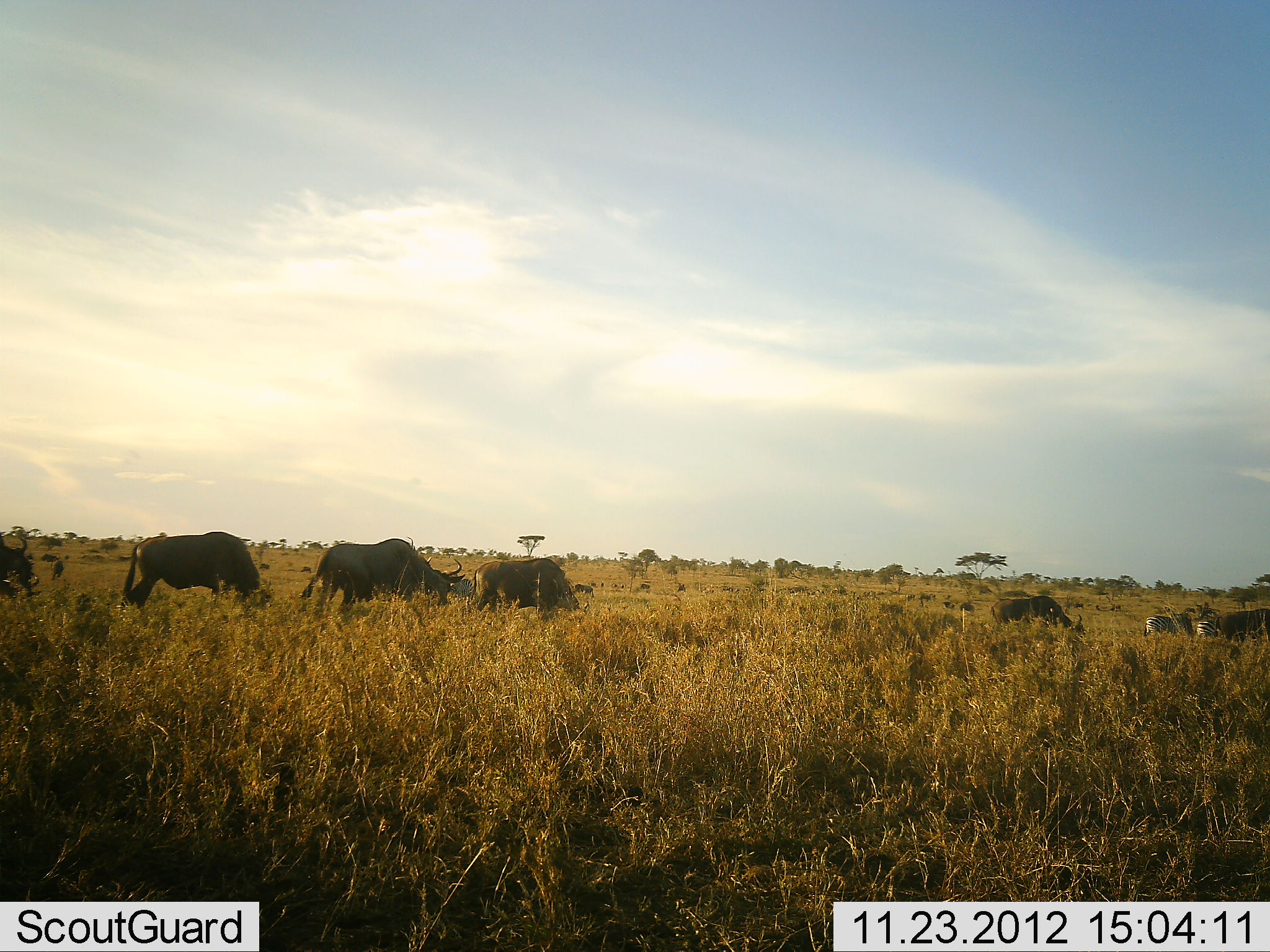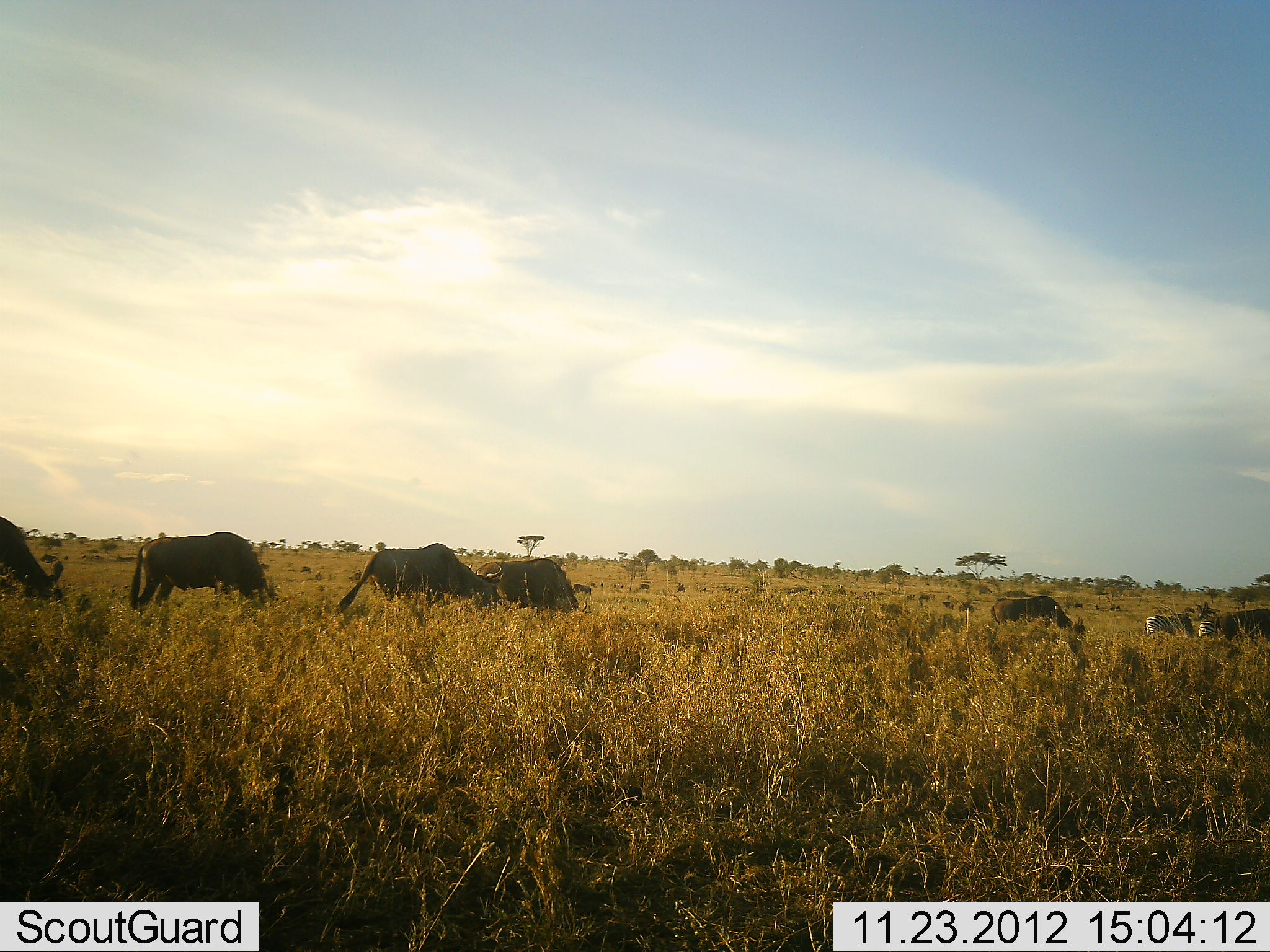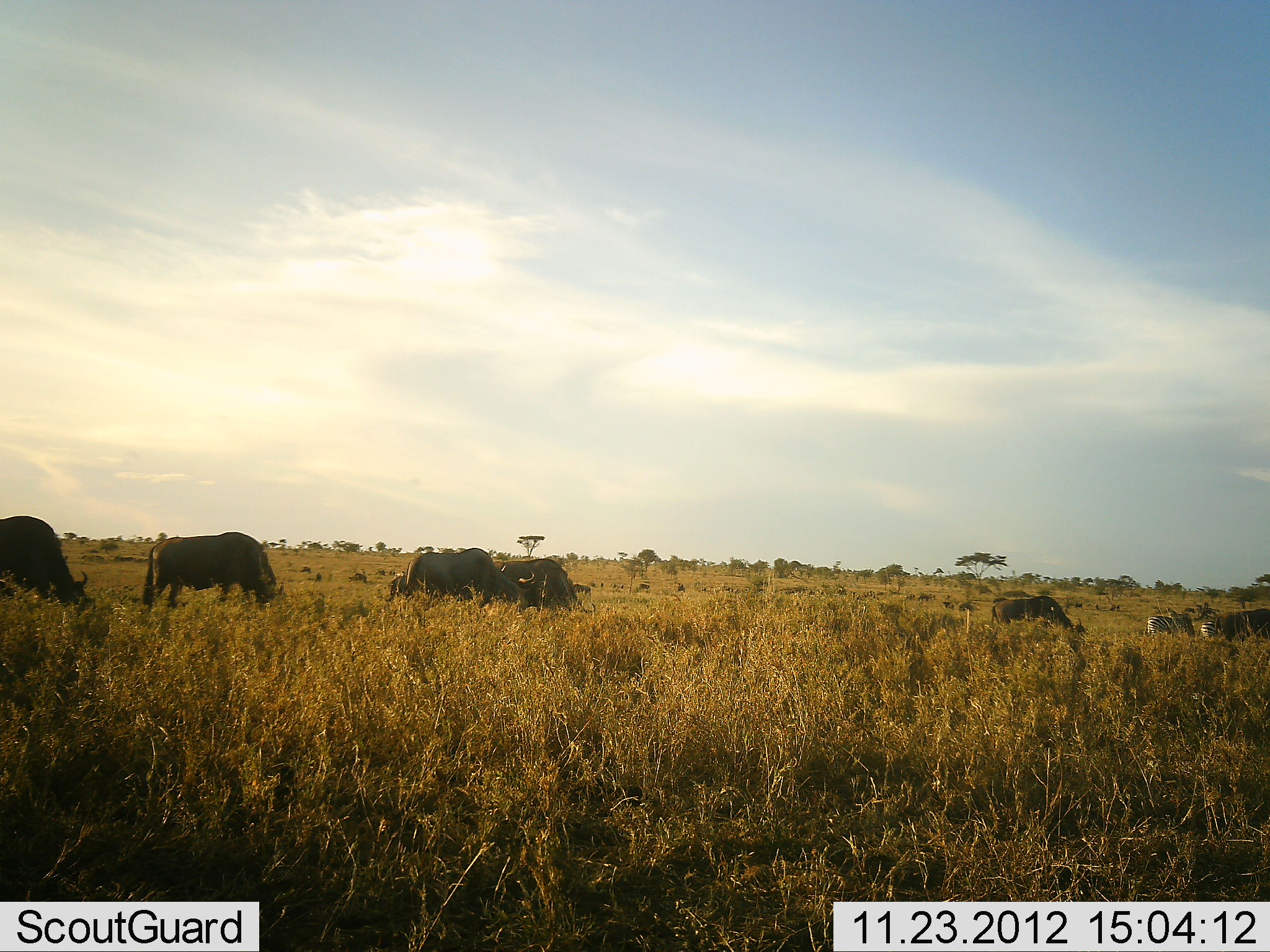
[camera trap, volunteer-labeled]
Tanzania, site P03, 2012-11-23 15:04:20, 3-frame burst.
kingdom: Animalia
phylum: Chordata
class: Mammalia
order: Artiodactyla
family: Bovidae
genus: Connochaetes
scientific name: Connochaetes taurinus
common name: blue wildebeest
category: wildebeest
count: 6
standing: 15%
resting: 8%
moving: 62%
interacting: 0%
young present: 0%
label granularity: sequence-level